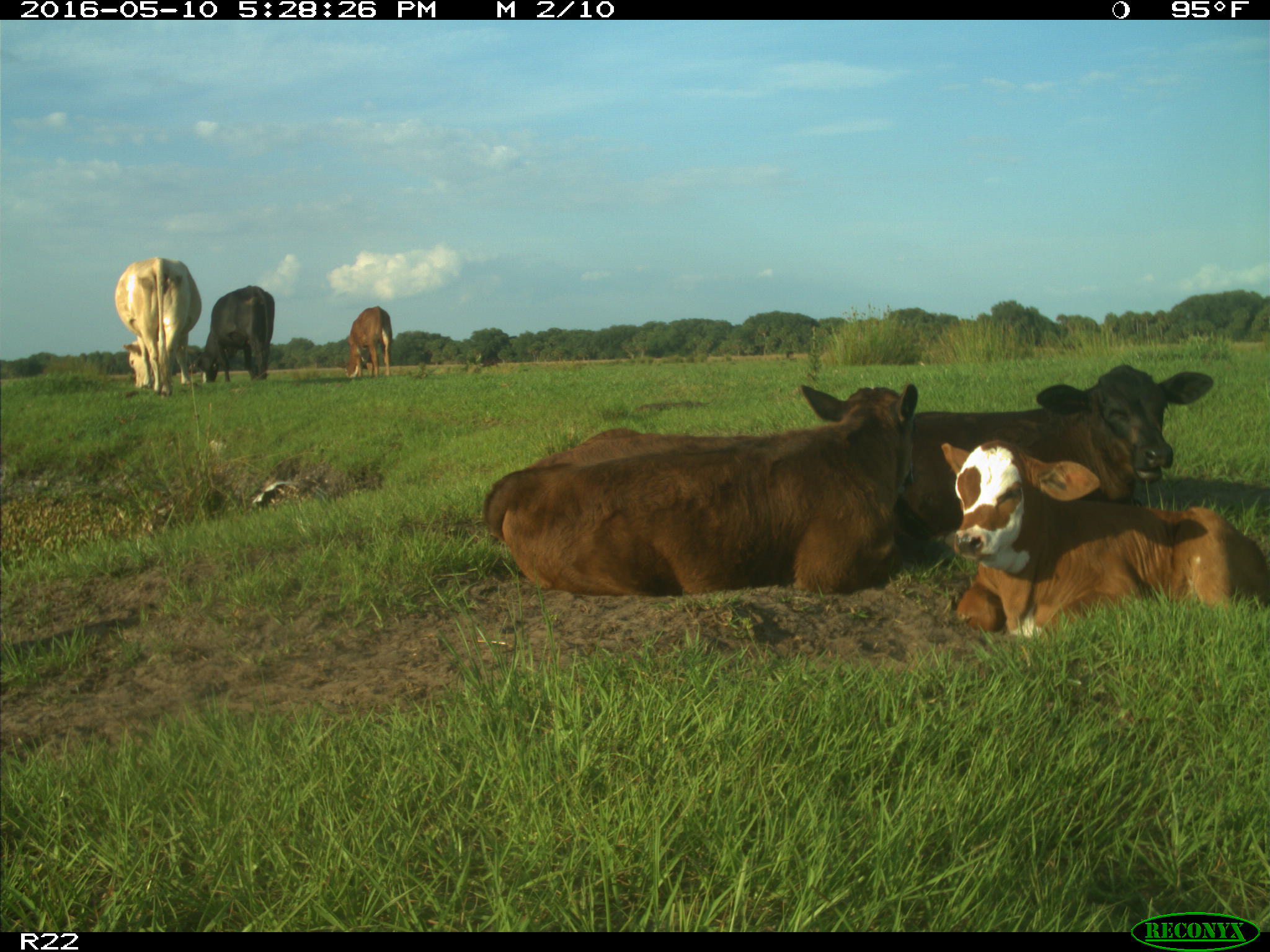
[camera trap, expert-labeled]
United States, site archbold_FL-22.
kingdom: Animalia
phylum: Chordata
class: Mammalia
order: Artiodactyla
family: Bovidae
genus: Bos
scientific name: Bos taurus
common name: domestic cow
Bos taurus (domestic cow).